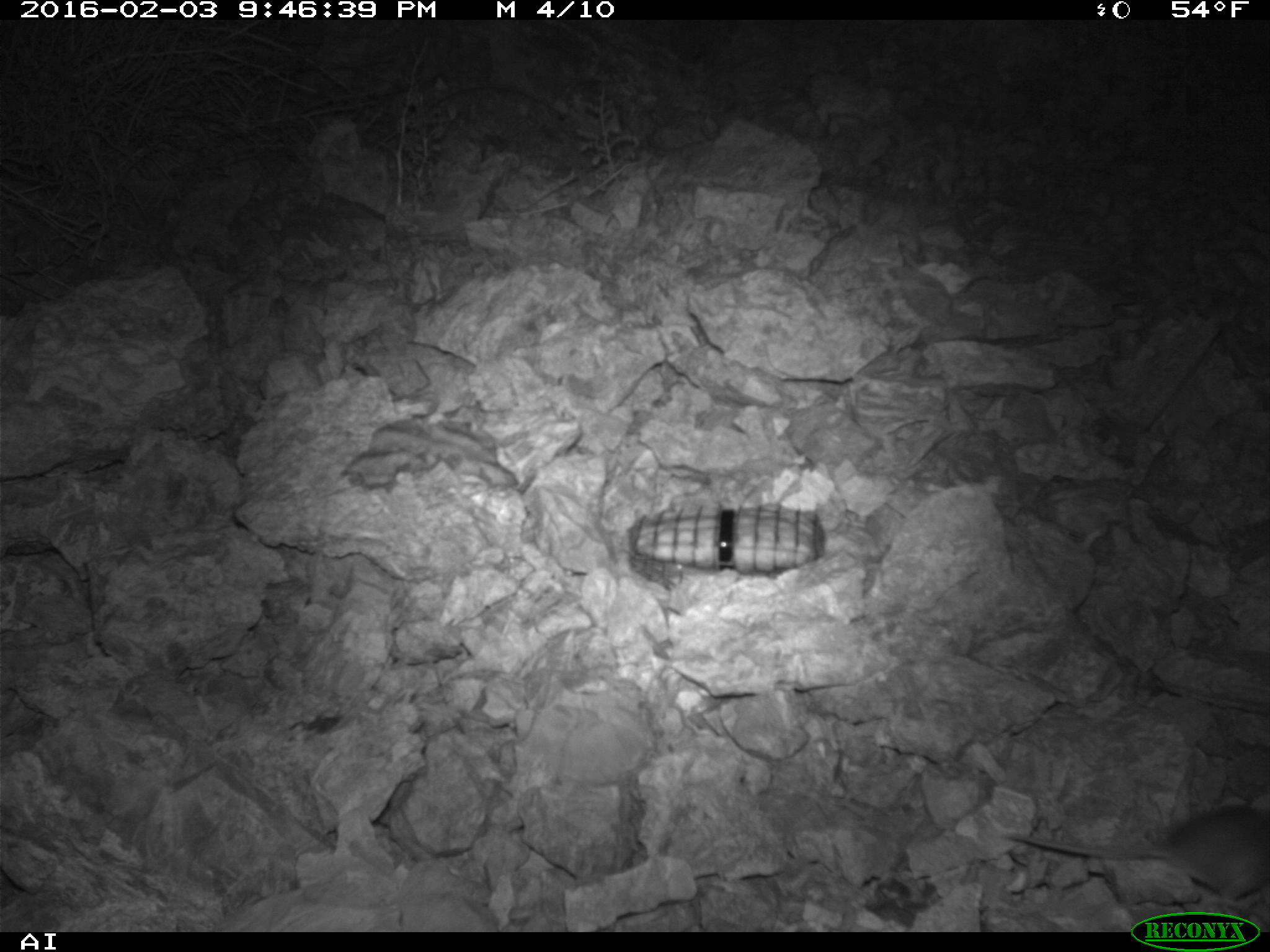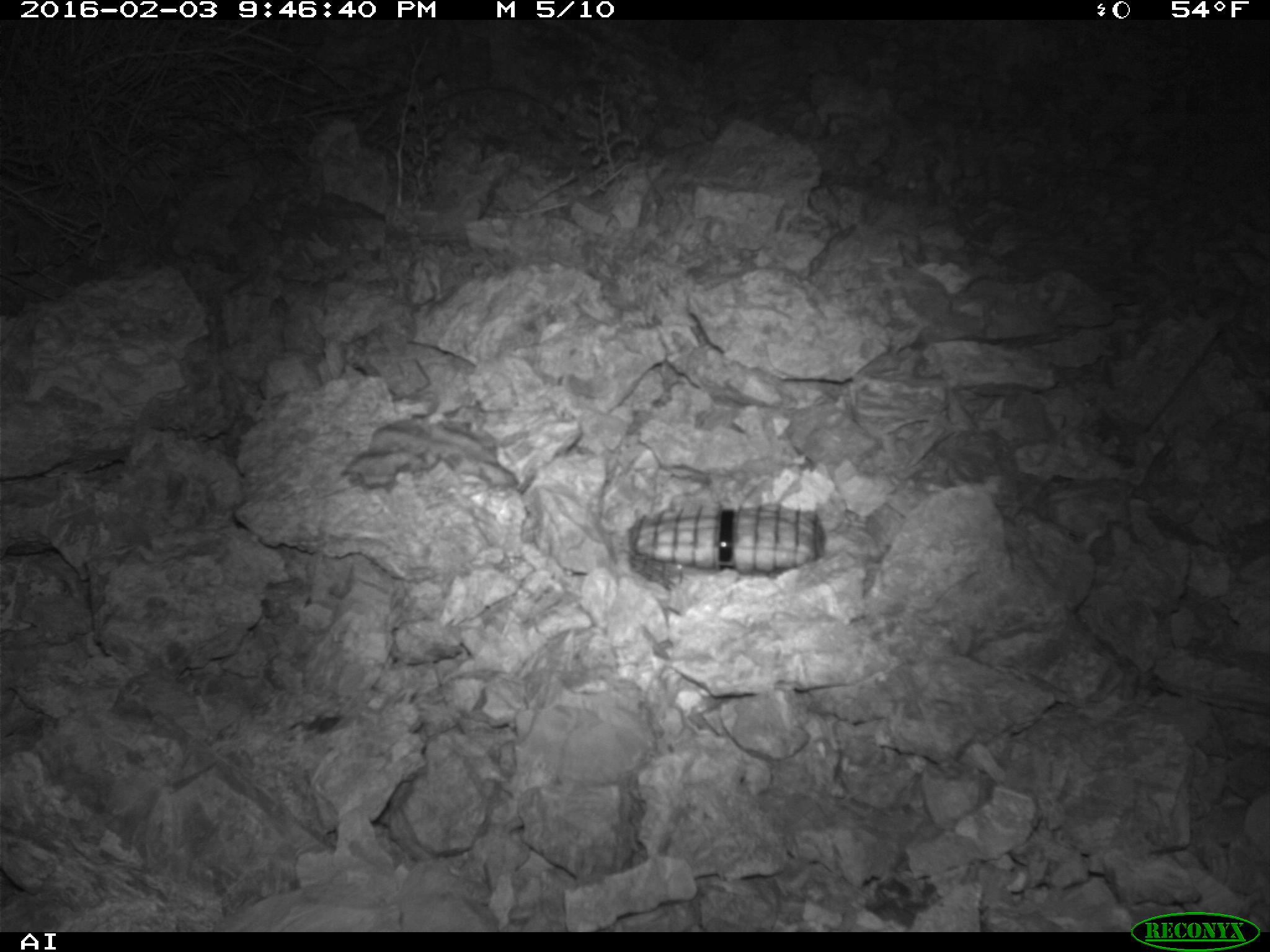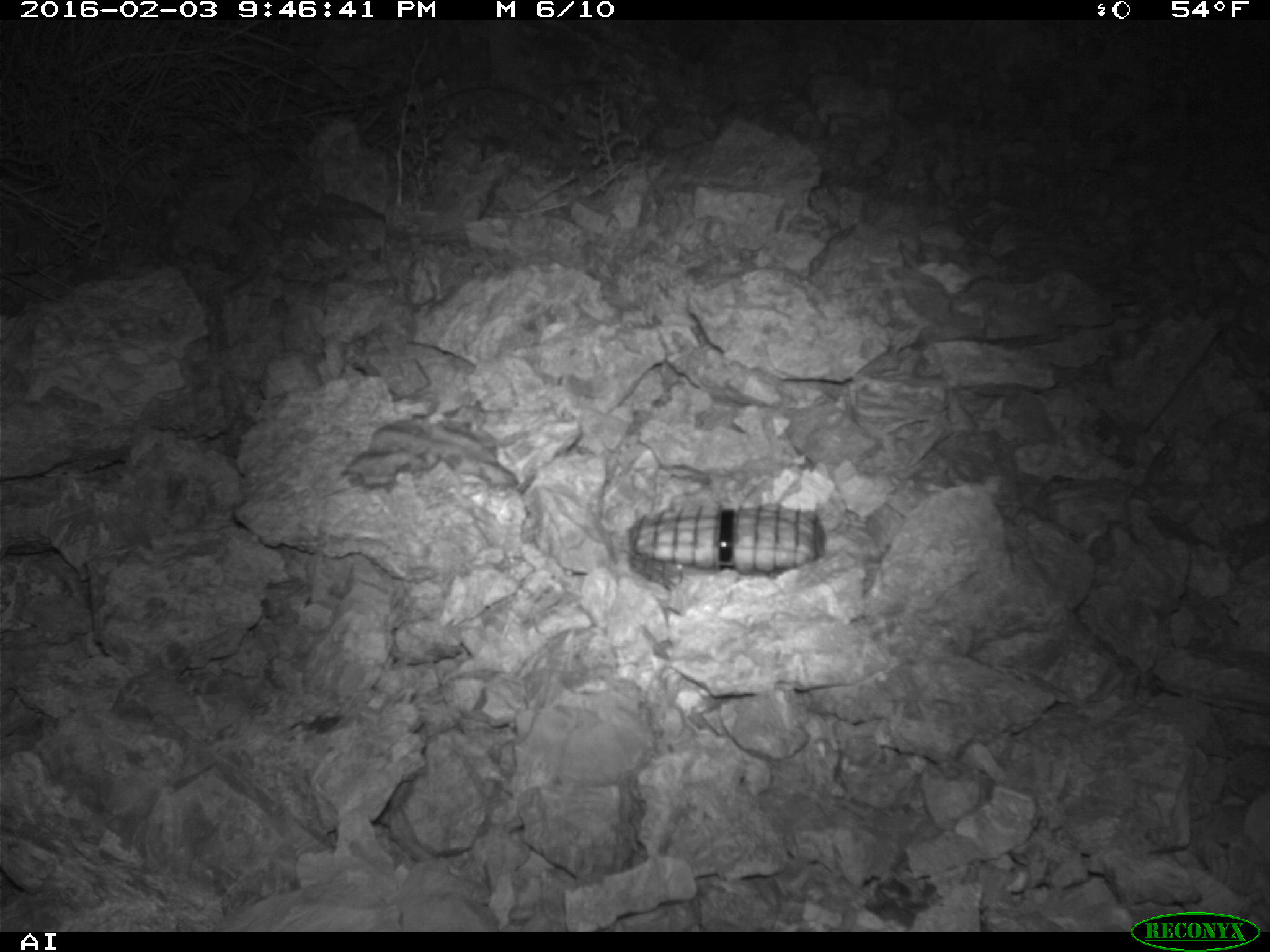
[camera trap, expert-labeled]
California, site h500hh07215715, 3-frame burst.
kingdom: Animalia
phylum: Chordata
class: Mammalia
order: Rodentia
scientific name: Rodentia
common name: rodent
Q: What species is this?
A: Rodent (Rodentia).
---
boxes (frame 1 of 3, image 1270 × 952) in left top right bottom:
rodent: 1002 803 1269 910